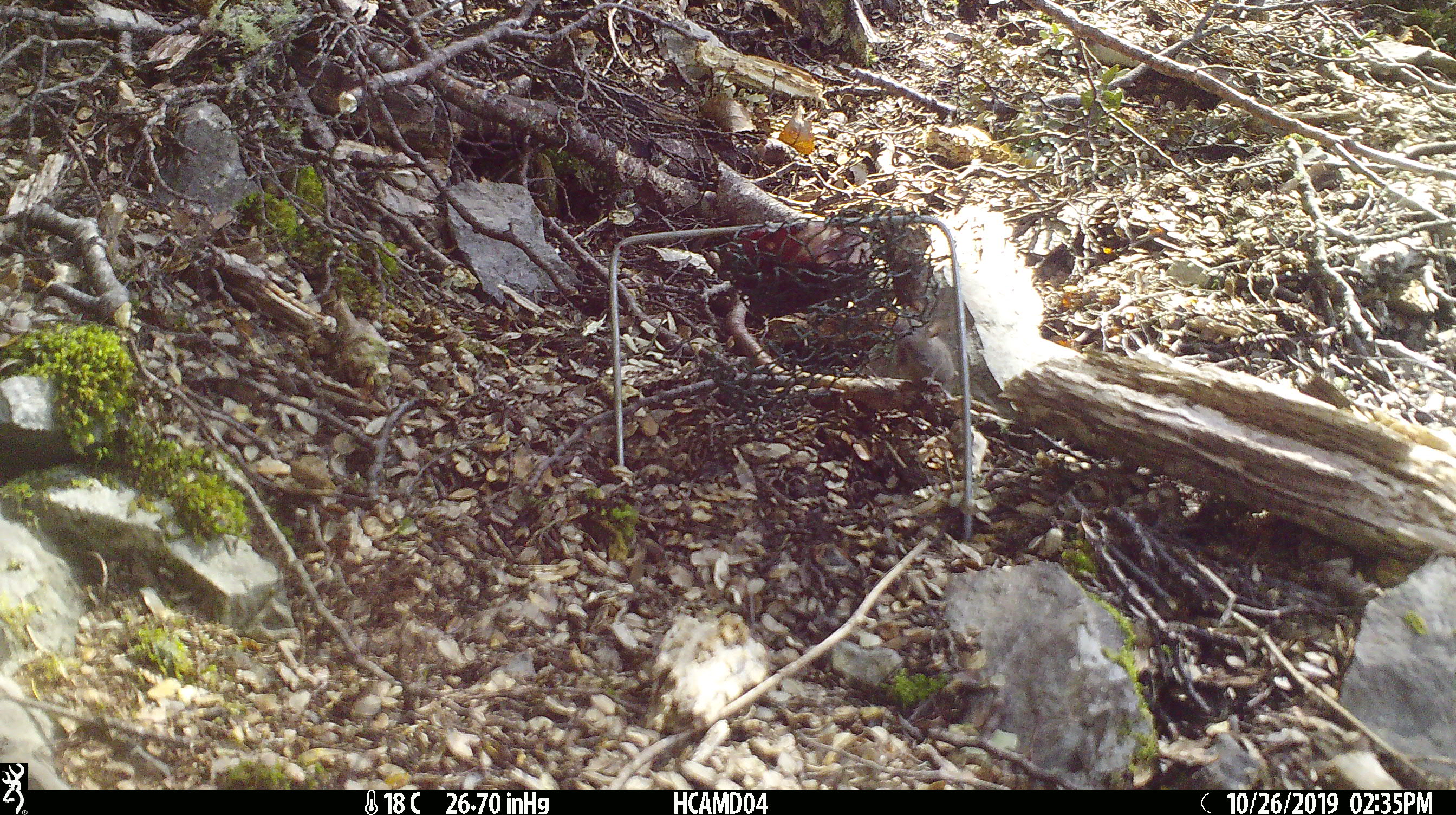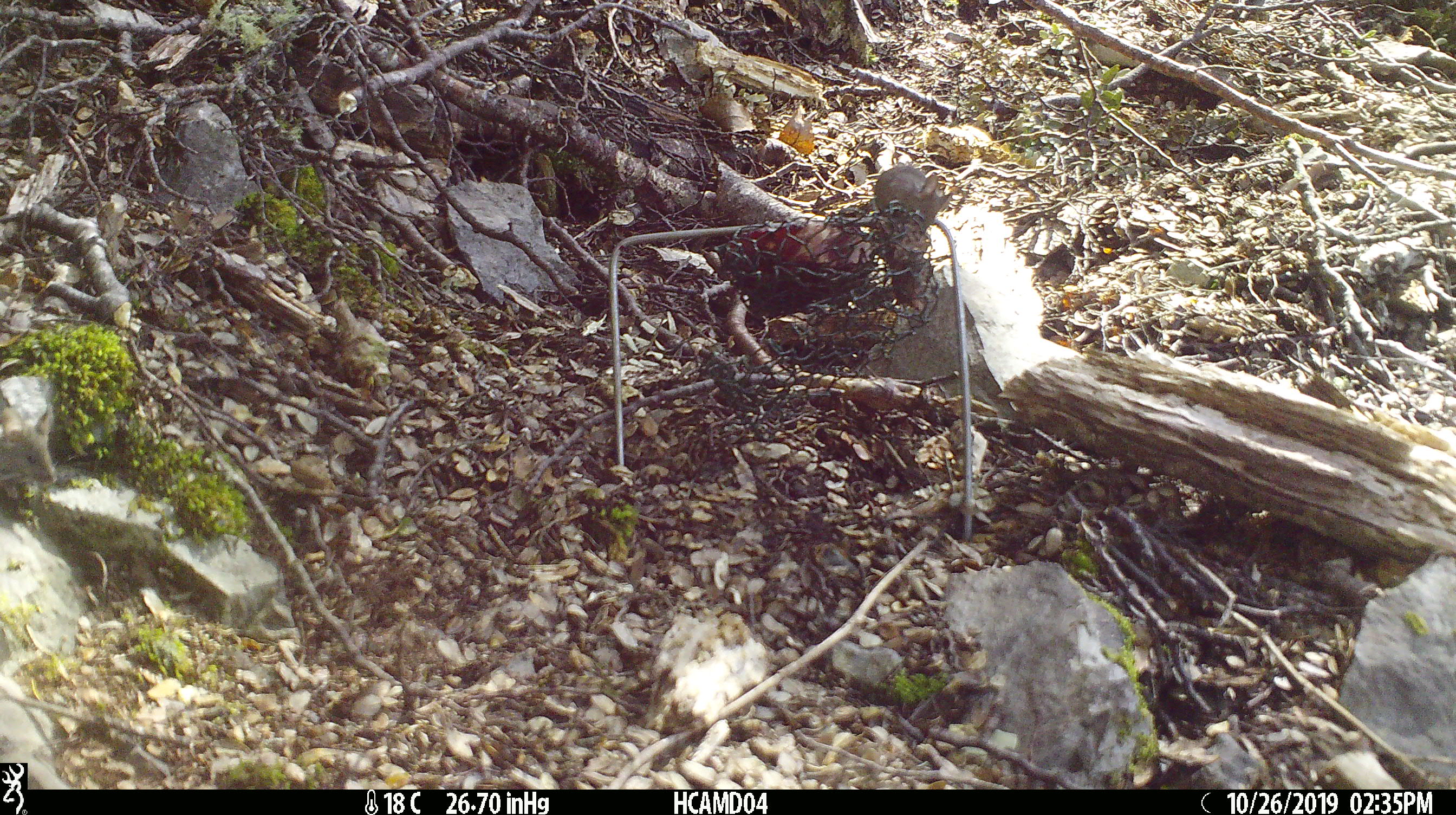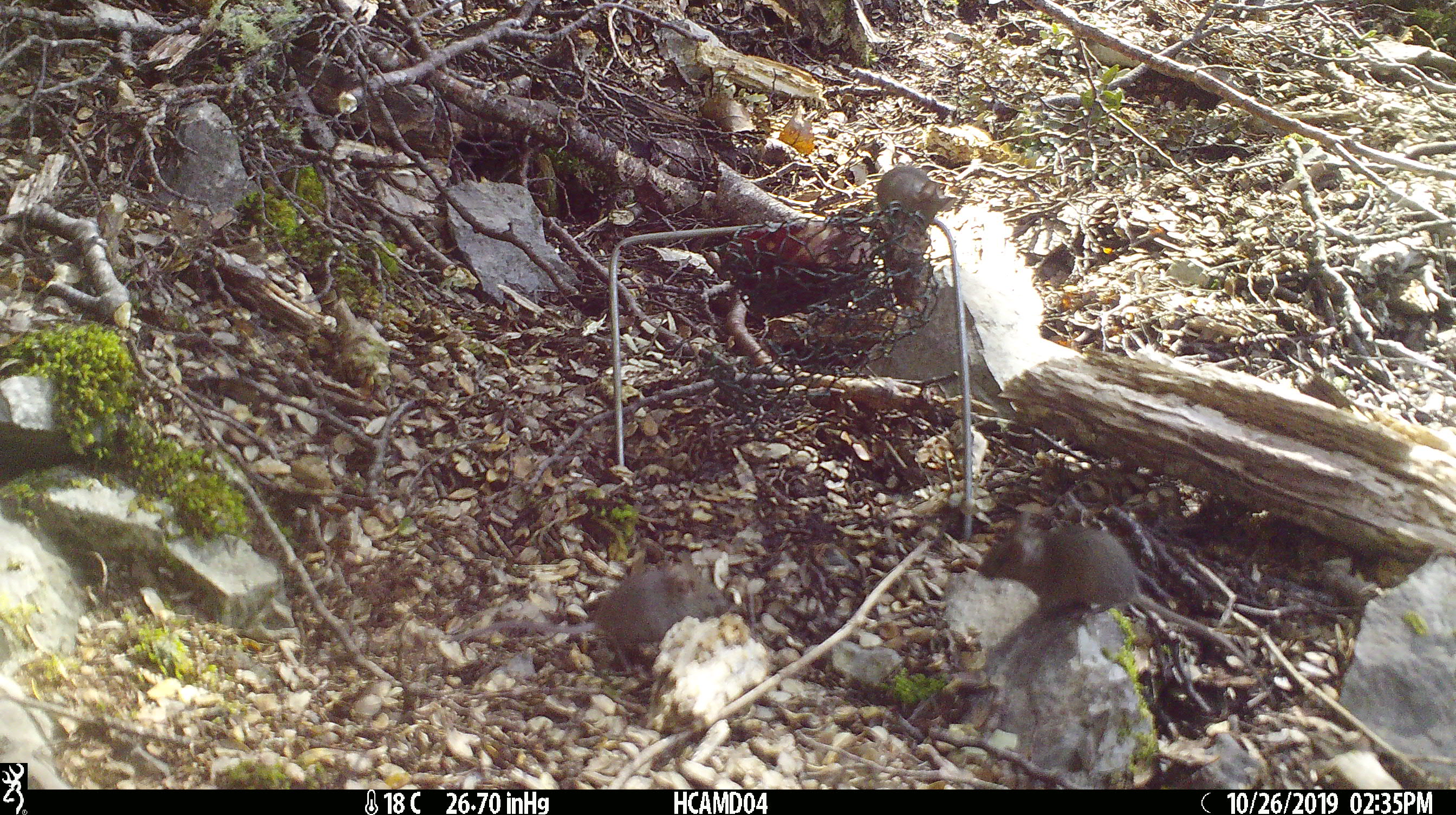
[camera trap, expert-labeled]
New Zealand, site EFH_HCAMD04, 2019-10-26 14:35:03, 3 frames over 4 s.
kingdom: Animalia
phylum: Chordata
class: Mammalia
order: Rodentia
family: Muridae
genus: Mus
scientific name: Mus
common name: mouse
Mouse (Mus).